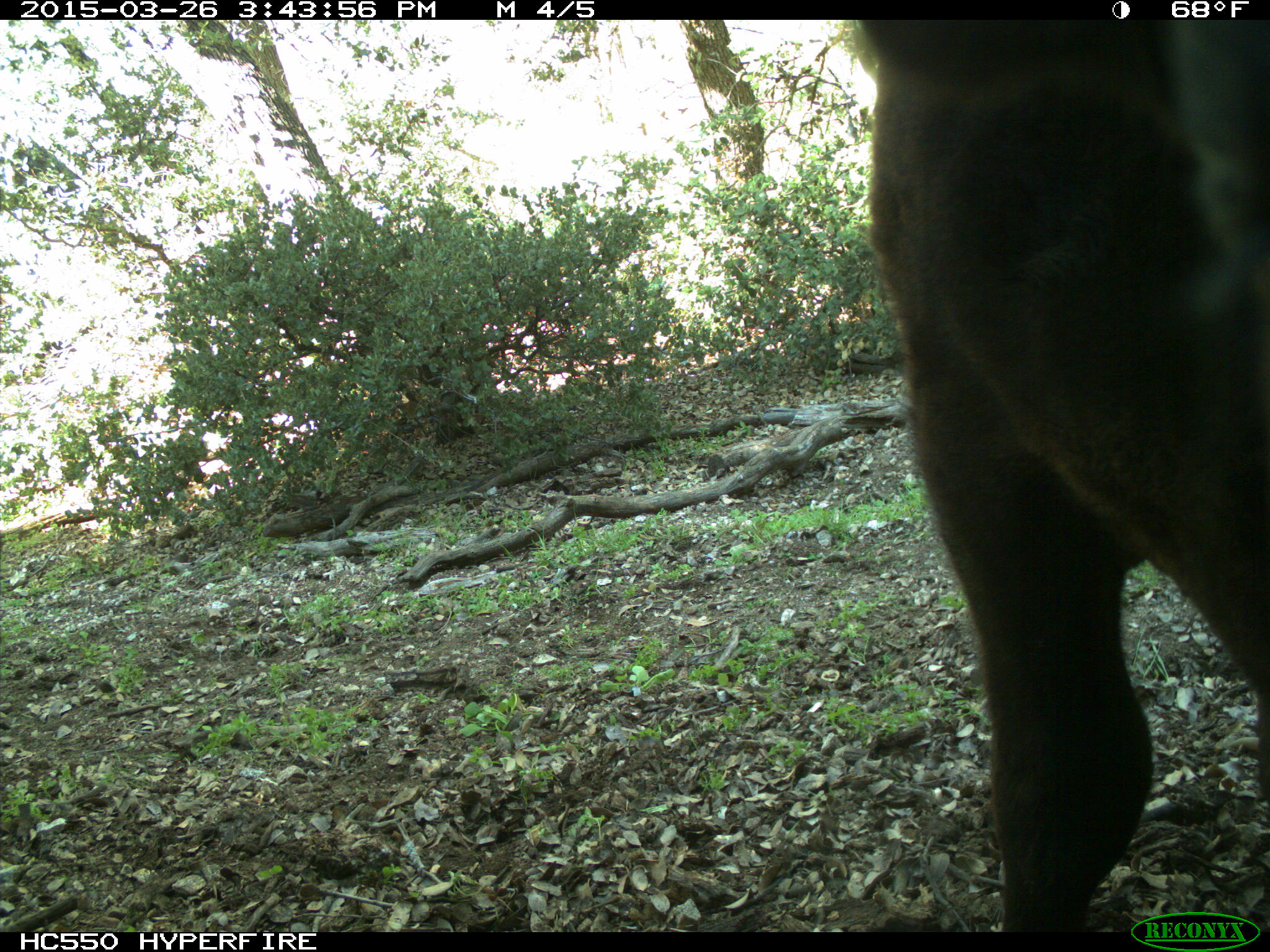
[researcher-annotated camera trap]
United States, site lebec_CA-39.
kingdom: Animalia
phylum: Chordata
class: Mammalia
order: Artiodactyla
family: Bovidae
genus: Bos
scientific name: Bos taurus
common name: domestic cow